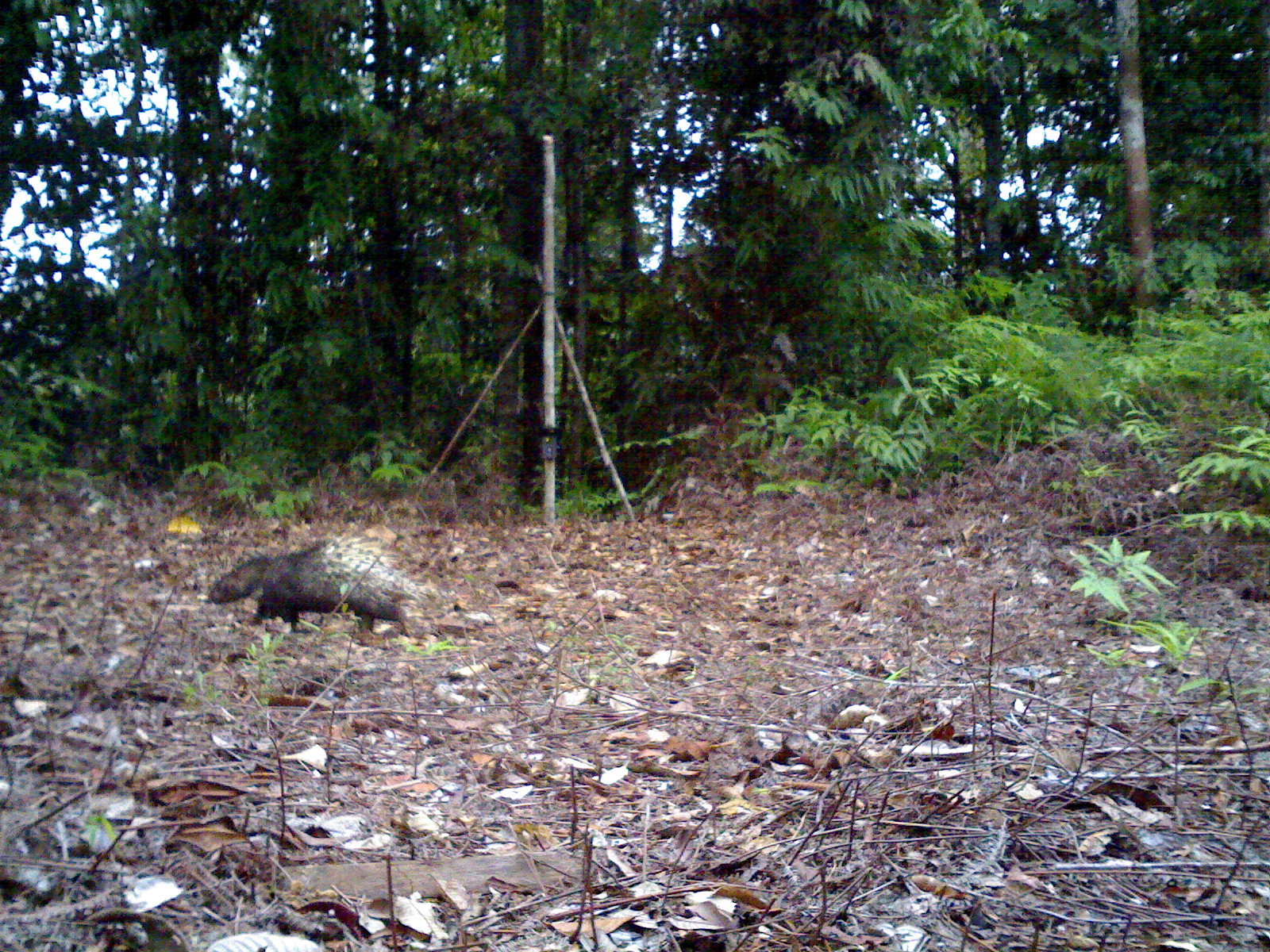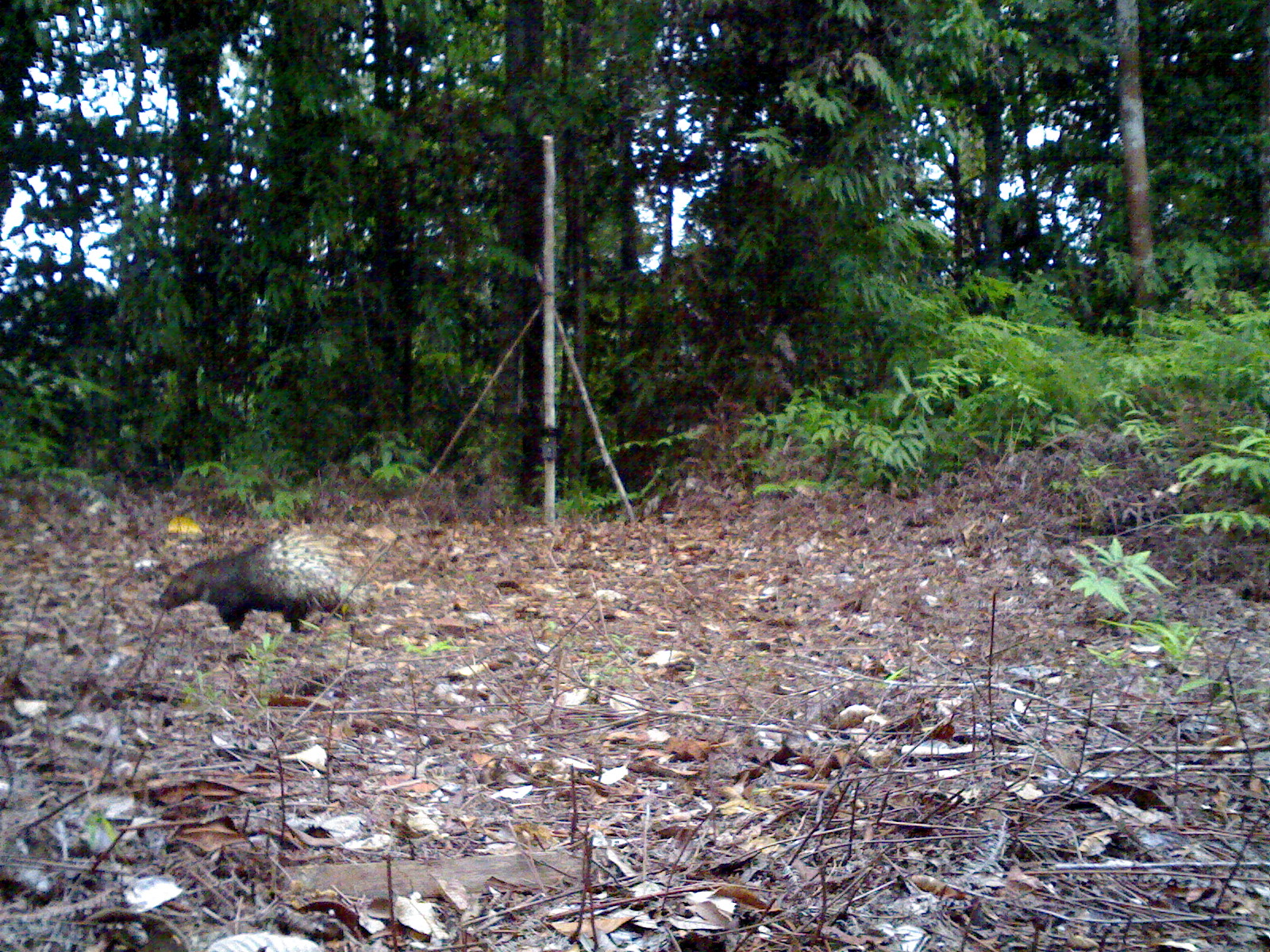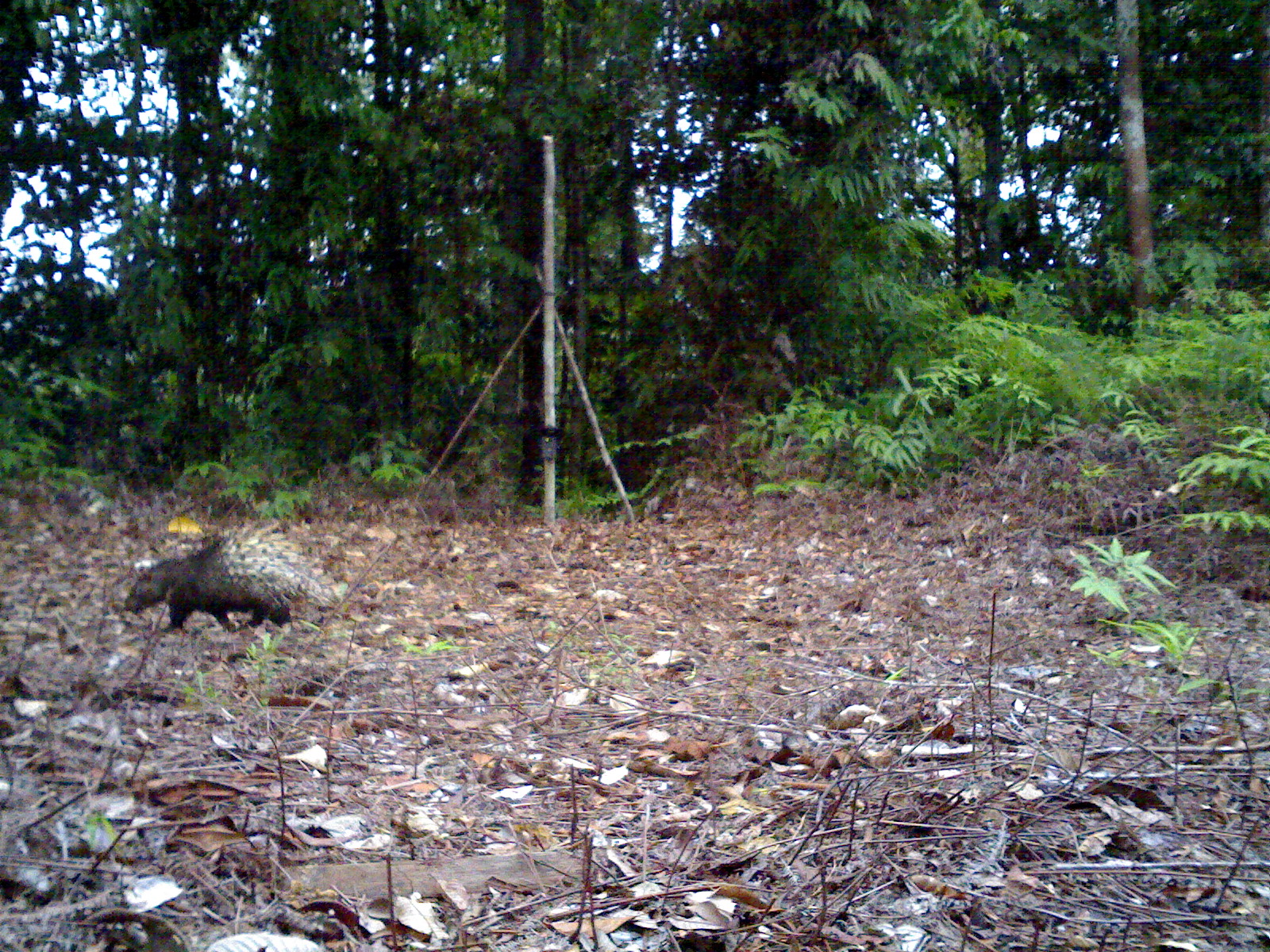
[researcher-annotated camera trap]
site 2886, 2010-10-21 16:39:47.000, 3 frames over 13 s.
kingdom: Animalia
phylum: Chordata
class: Mammalia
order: Rodentia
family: Hystricidae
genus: Hystrix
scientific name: Hystrix brachyura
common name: east asian porcupine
Hystrix brachyura (east asian porcupine), count 1.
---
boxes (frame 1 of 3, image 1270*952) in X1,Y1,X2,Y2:
hystrix brachyura: 207,536,435,635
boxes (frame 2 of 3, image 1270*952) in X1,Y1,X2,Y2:
hystrix brachyura: 158,529,377,634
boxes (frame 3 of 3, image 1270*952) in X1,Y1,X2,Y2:
hystrix brachyura: 123,523,331,633